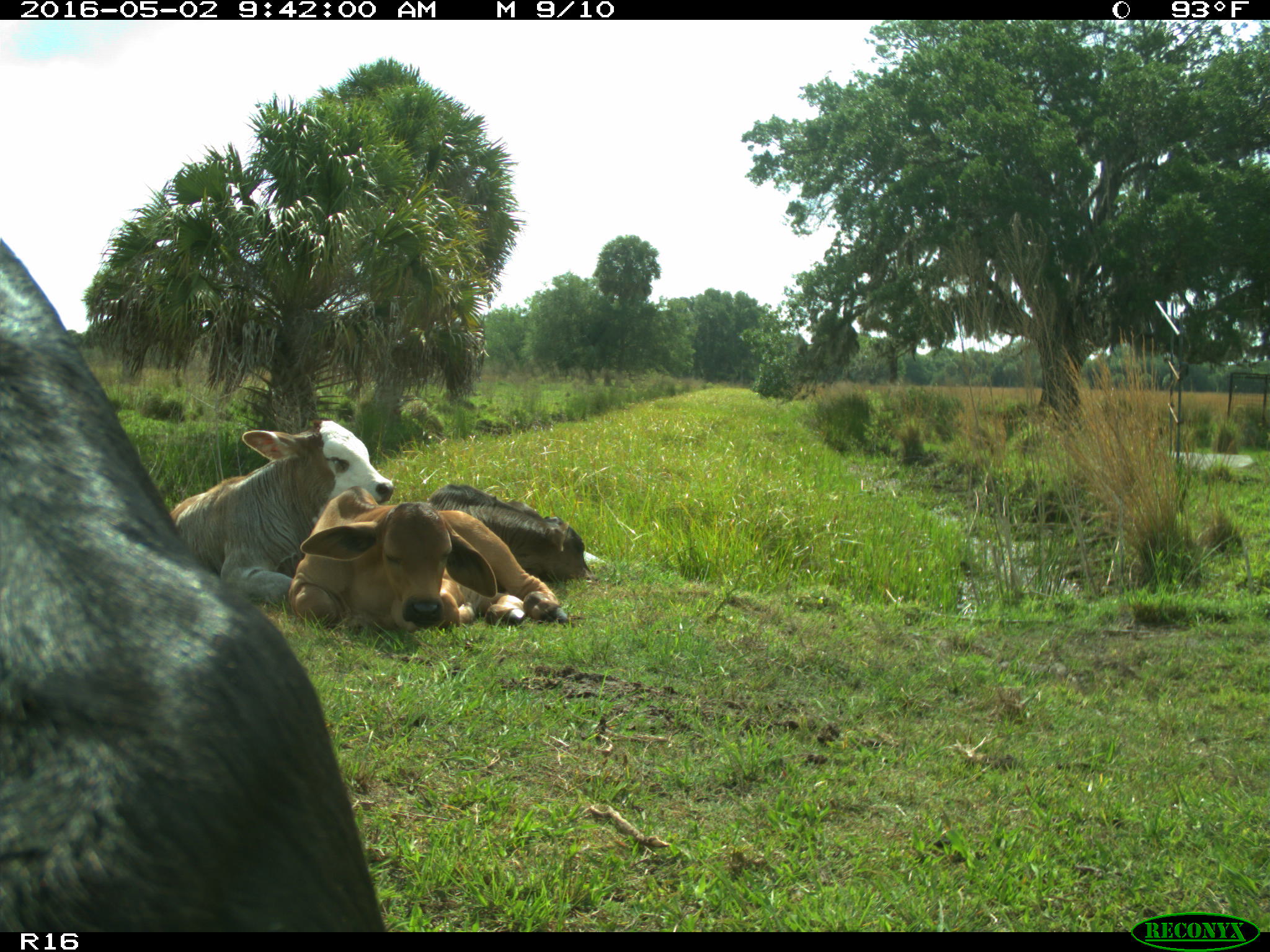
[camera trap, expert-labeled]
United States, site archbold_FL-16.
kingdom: Animalia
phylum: Chordata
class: Mammalia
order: Artiodactyla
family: Bovidae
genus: Bos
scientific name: Bos taurus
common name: domestic cow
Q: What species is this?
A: Bos taurus (domestic cow).